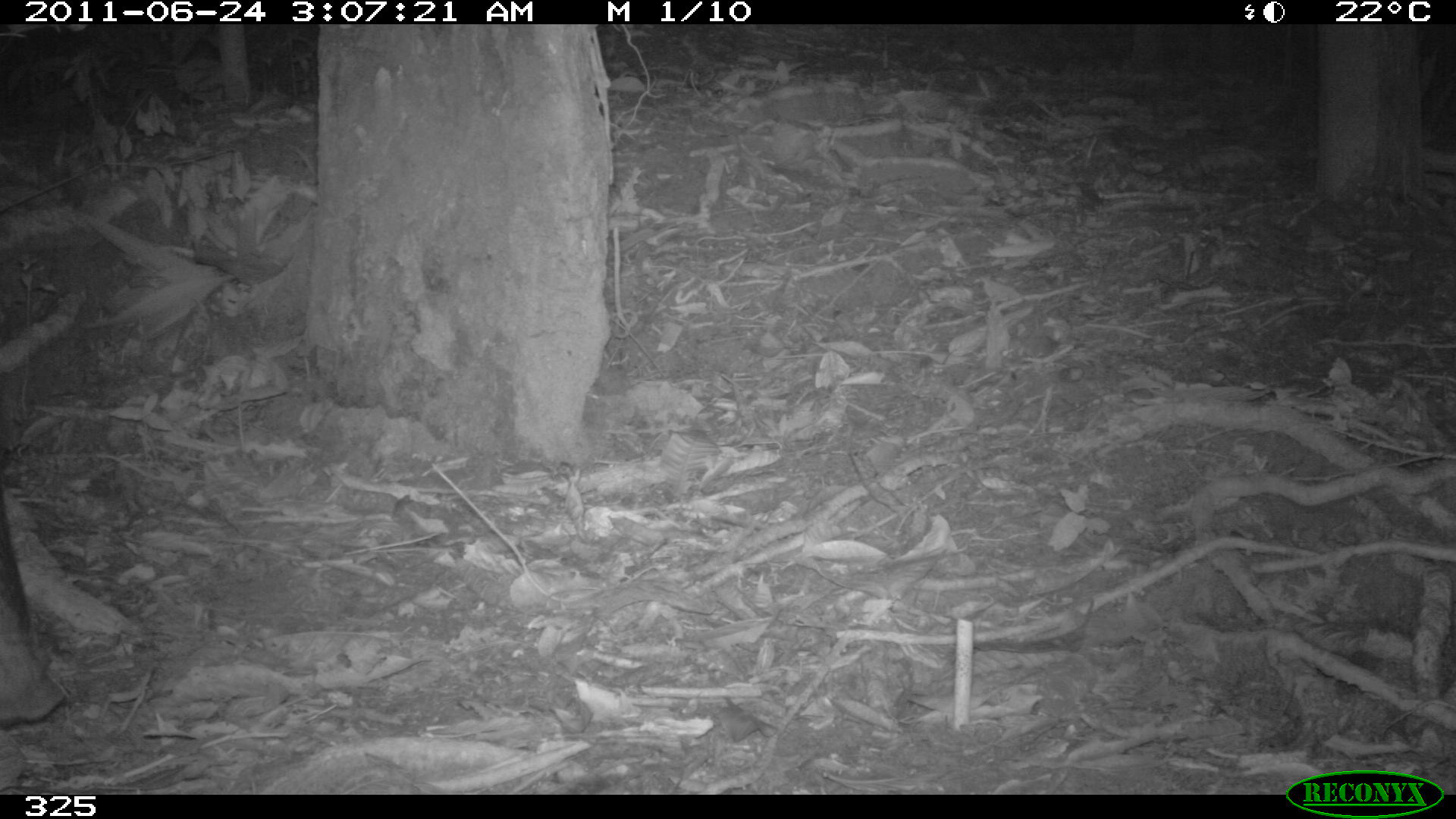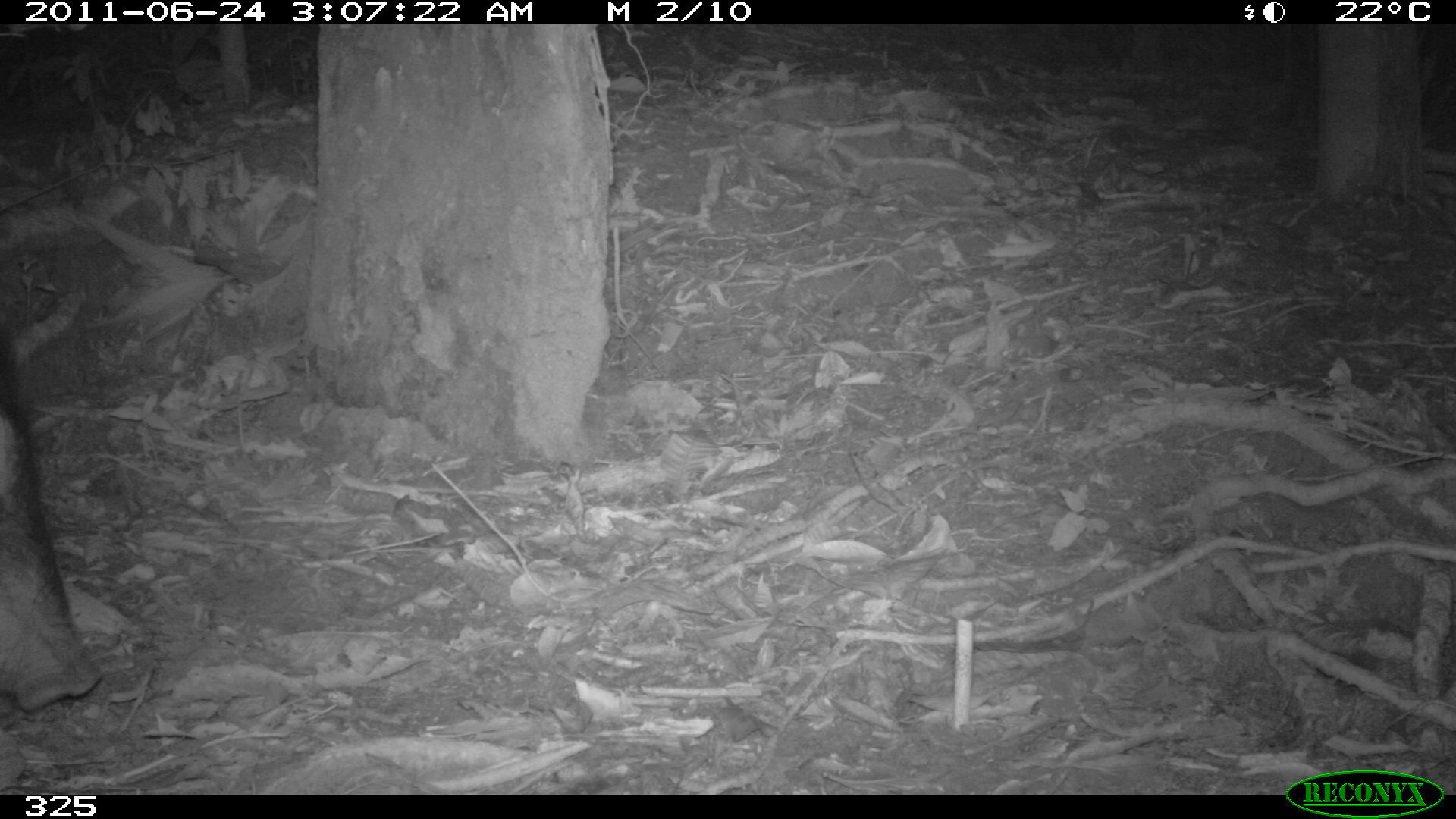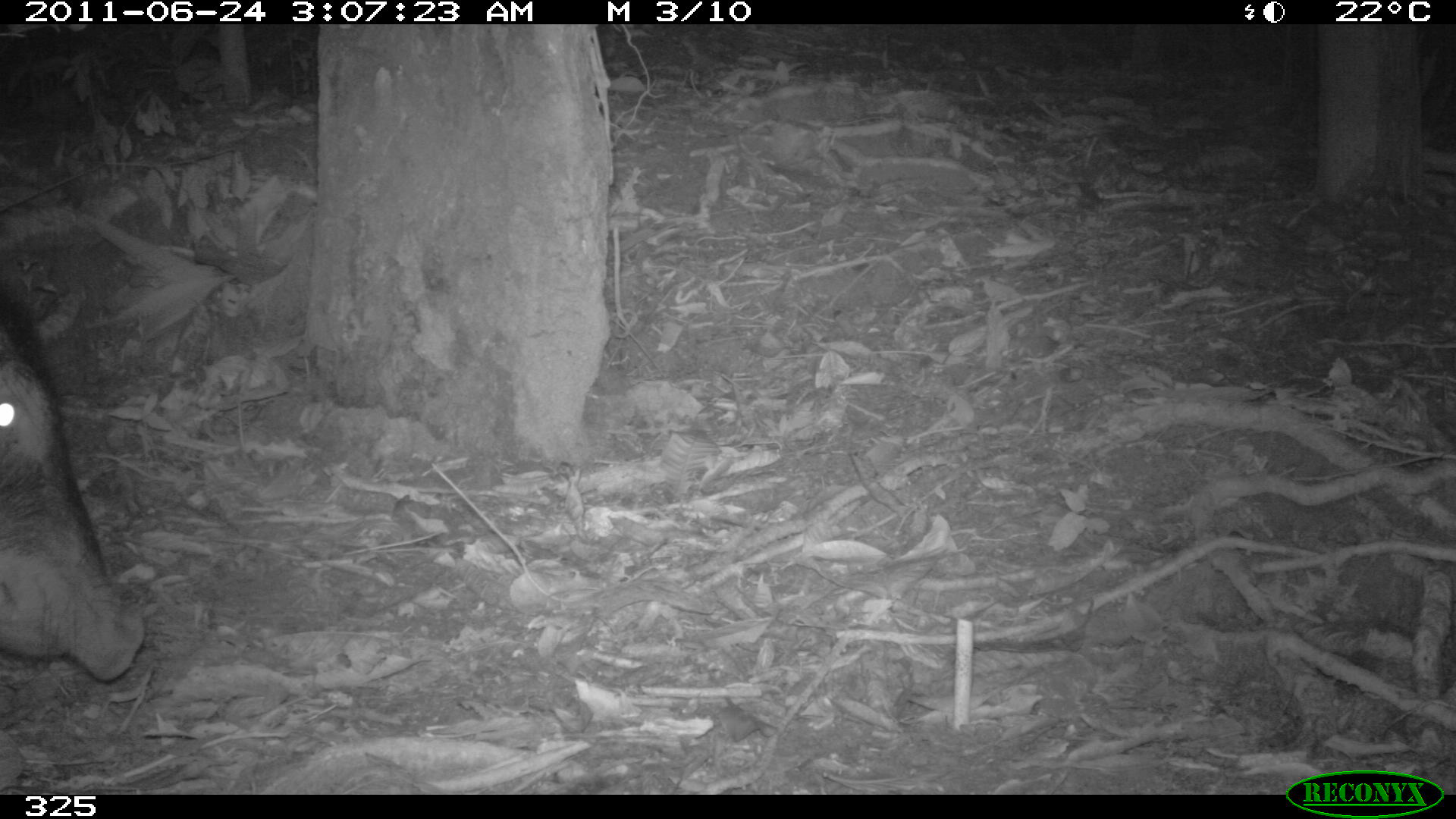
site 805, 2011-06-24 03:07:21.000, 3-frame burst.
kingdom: Animalia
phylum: Chordata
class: Mammalia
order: Artiodactyla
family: Tayassuidae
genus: Tayassu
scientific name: Tayassu pecari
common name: white-lipped peccary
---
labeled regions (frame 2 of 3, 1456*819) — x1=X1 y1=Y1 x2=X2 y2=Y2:
tayassu pecari: x1=1 y1=370 x2=102 y2=714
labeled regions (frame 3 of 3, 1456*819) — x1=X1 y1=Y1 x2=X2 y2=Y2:
tayassu pecari: x1=0 y1=315 x2=147 y2=682